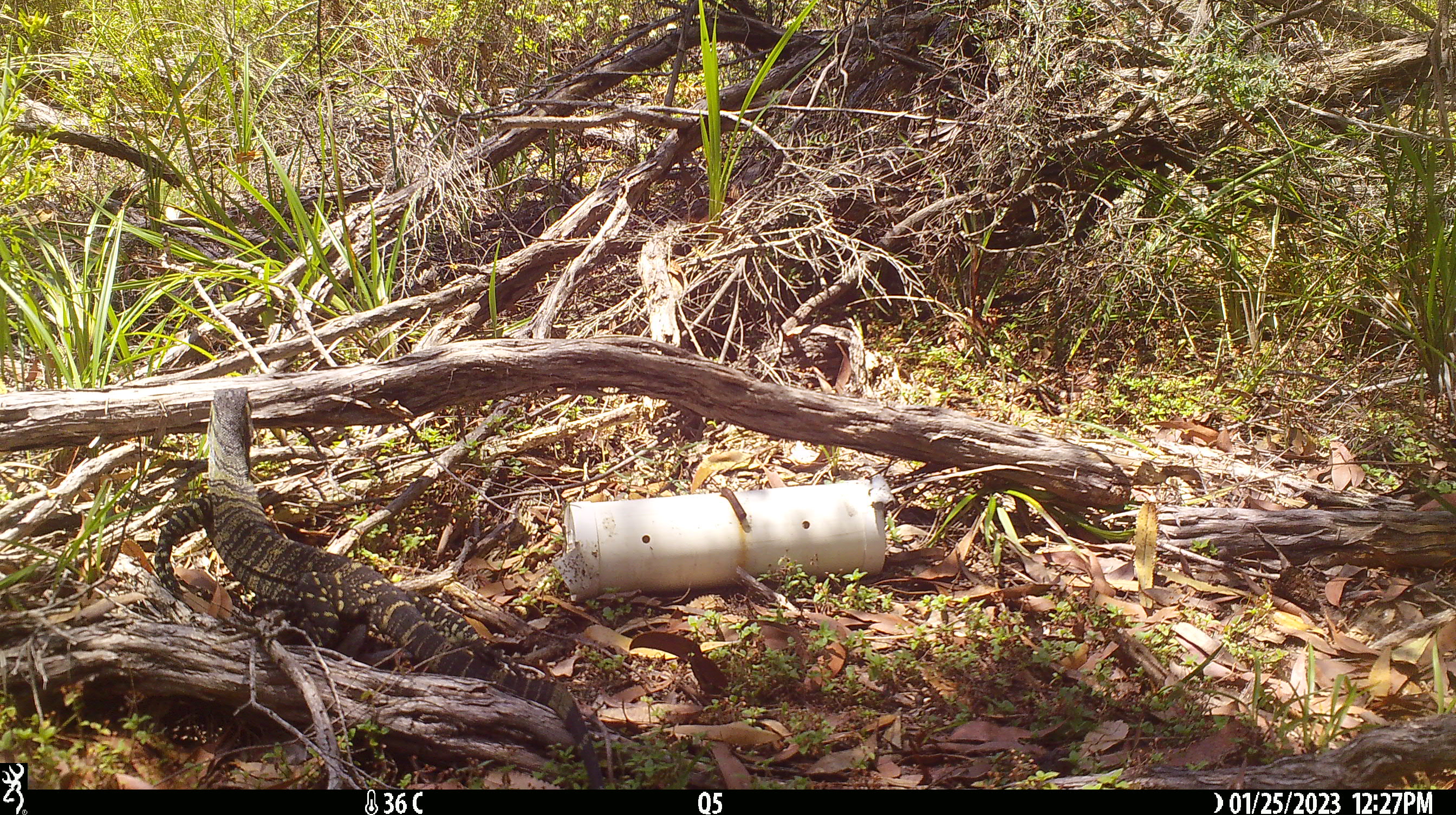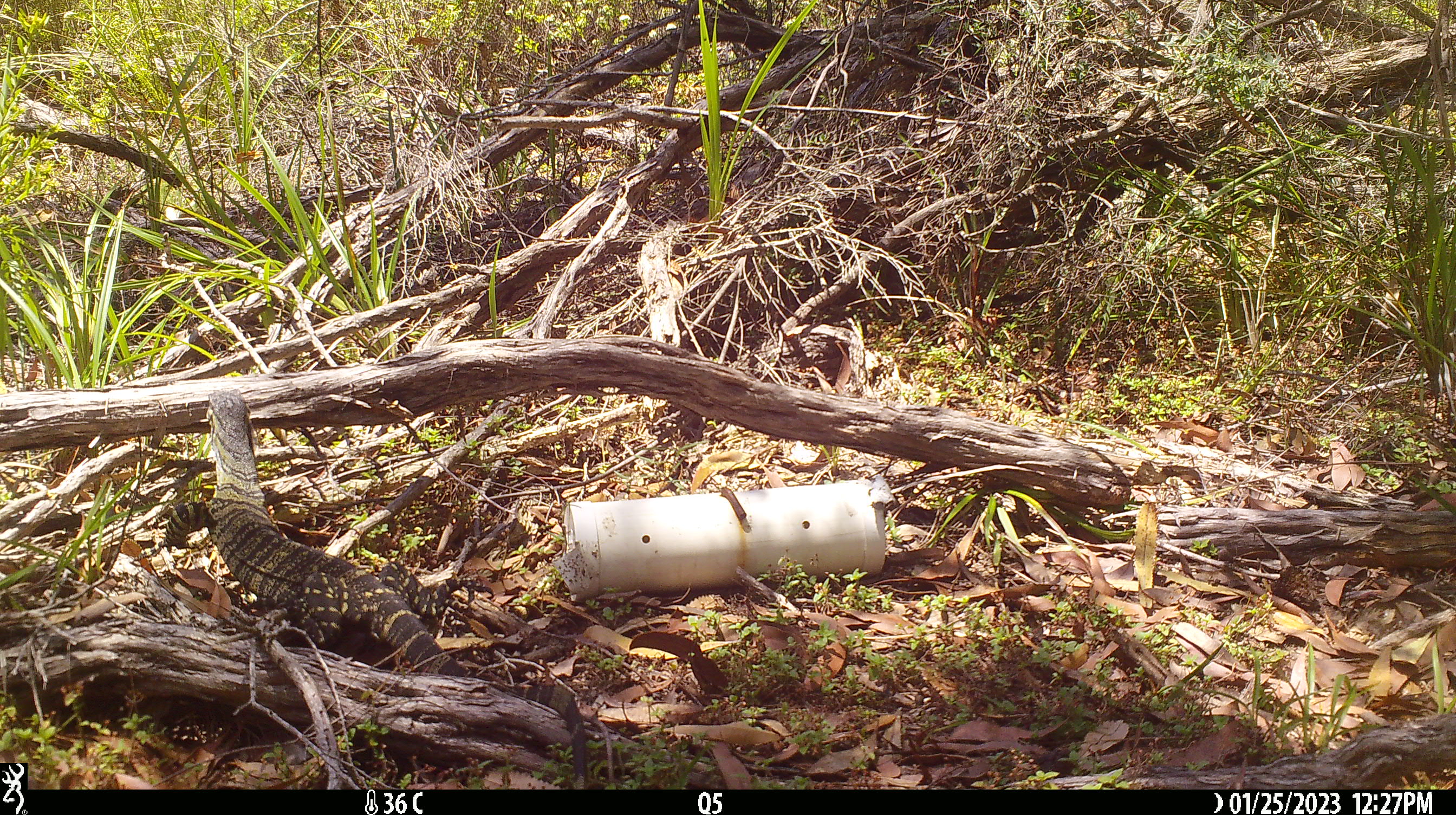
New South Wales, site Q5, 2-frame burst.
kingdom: Animalia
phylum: Chordata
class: Reptilia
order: Squamata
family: Varanidae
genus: Varanus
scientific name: Varanus varius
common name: lace monitor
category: goanna